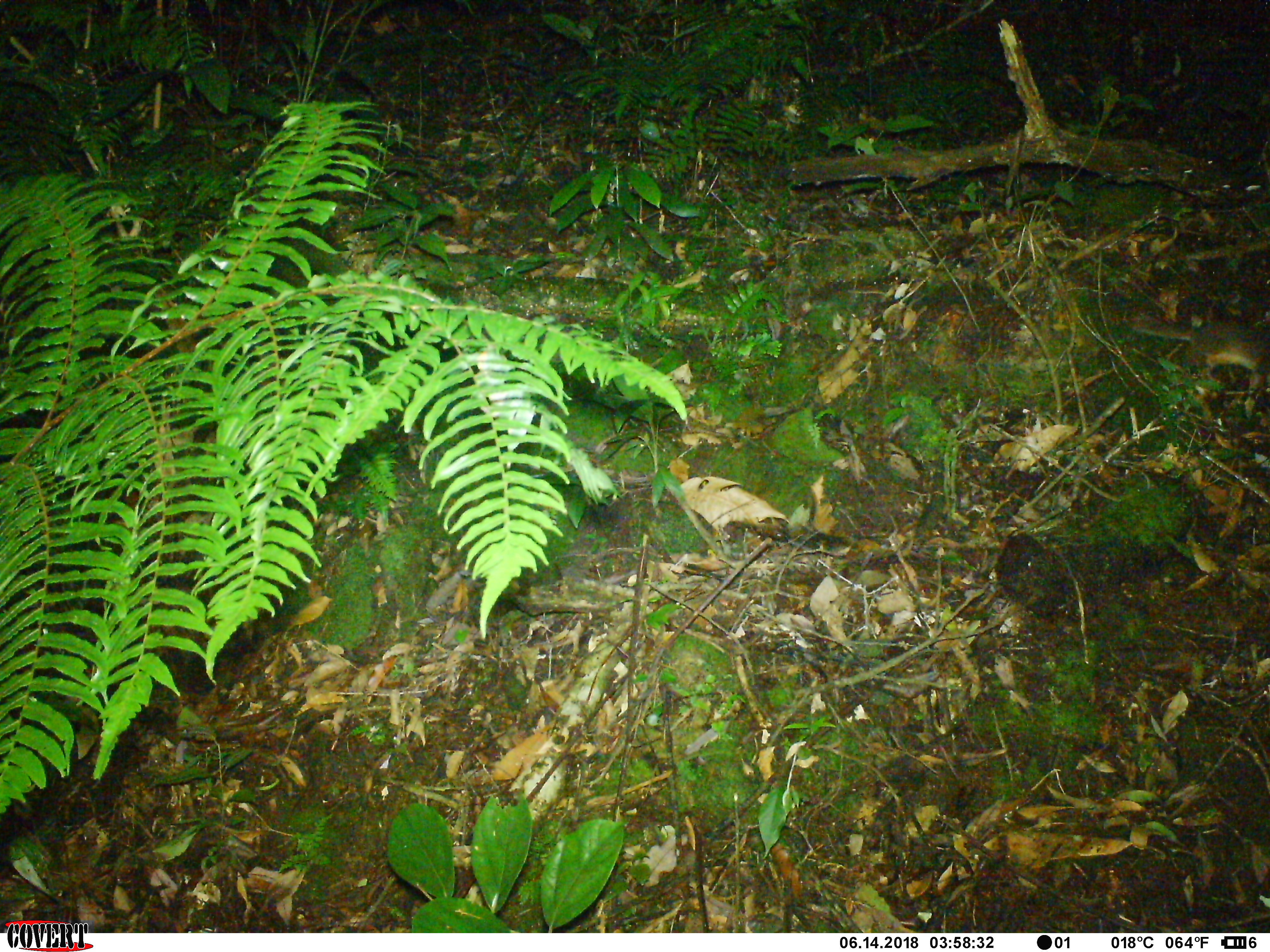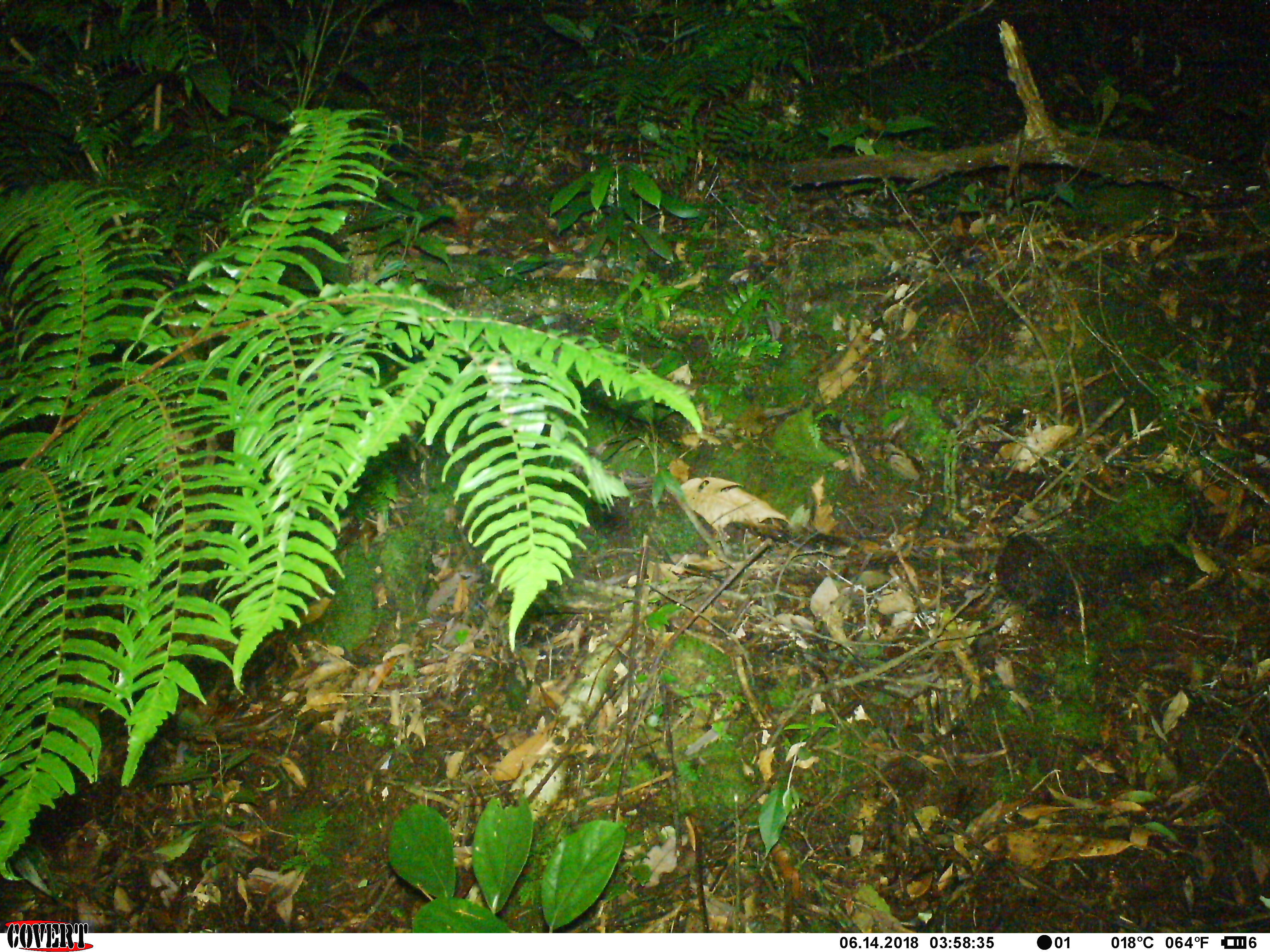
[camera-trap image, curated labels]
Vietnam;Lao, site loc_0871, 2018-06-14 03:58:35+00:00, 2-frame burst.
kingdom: Animalia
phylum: Chordata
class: Mammalia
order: Carnivora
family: Mustelidae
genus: Melogale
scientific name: Melogale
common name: ferret badger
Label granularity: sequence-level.